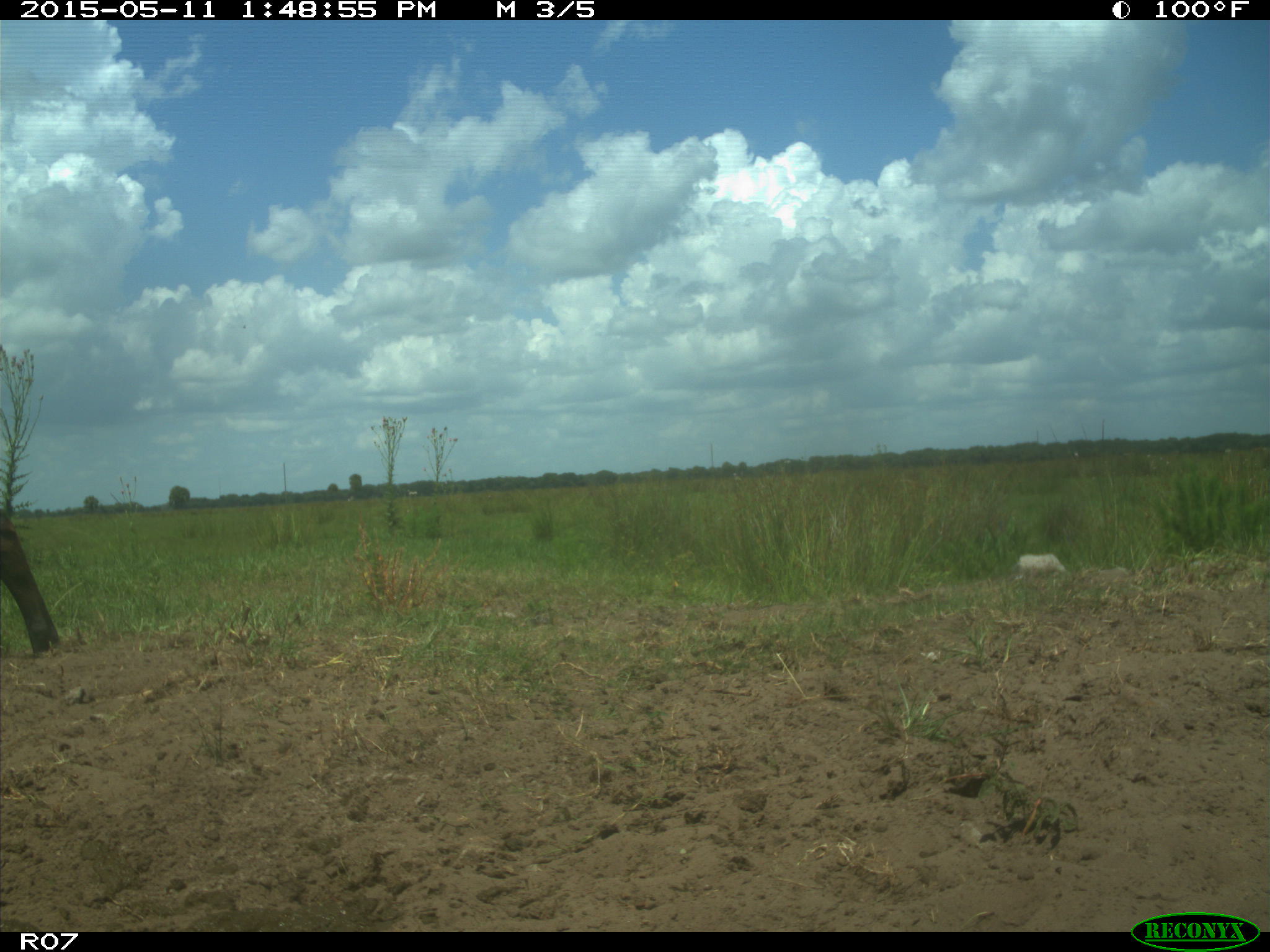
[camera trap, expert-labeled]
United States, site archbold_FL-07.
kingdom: Animalia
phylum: Chordata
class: Mammalia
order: Artiodactyla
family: Bovidae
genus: Bos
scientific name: Bos taurus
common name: domestic cow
Bos taurus (domestic cow).